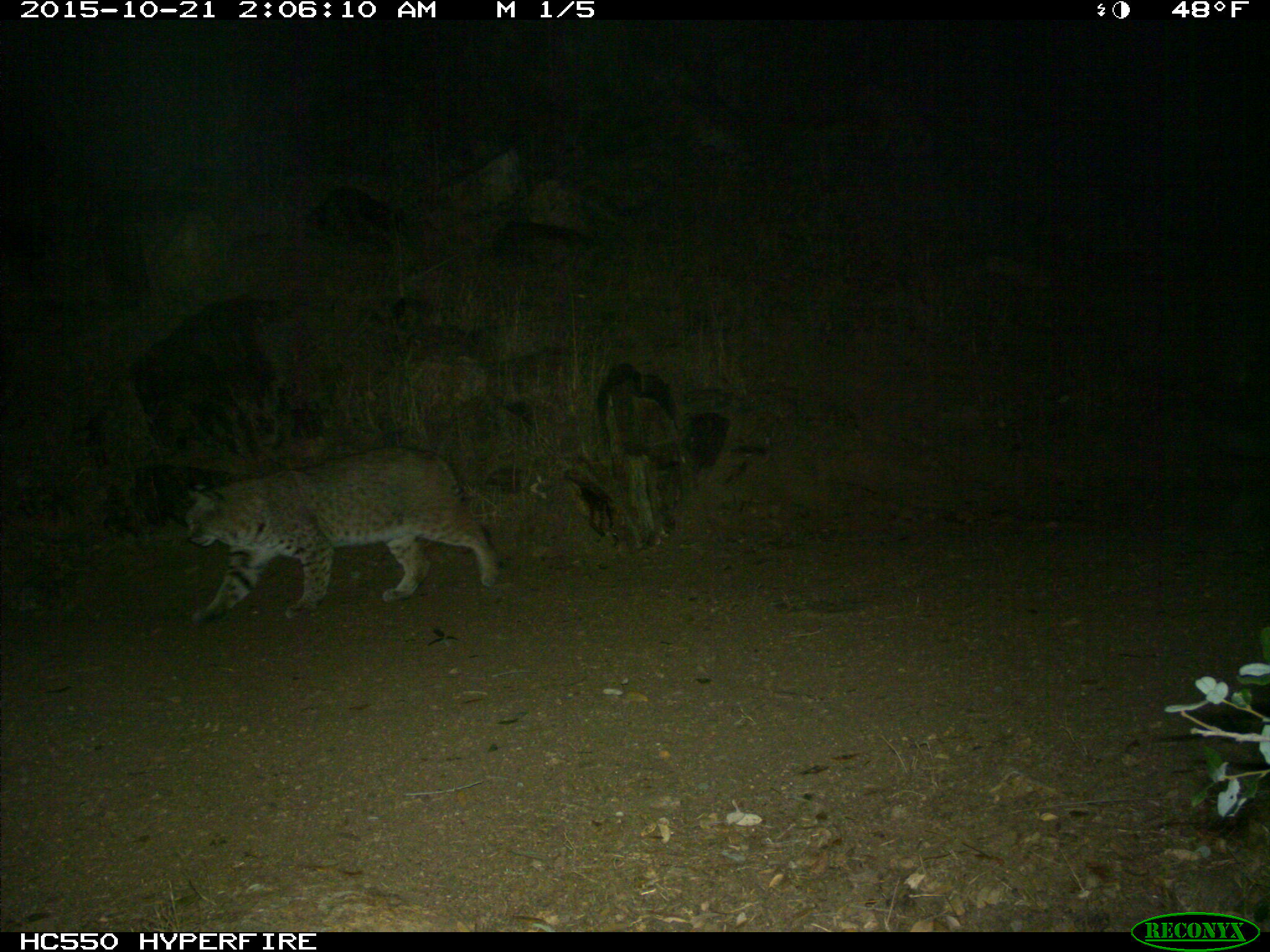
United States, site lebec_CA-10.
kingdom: Animalia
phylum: Chordata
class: Mammalia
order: Carnivora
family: Felidae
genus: Lynx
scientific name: Lynx rufus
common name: bobcat